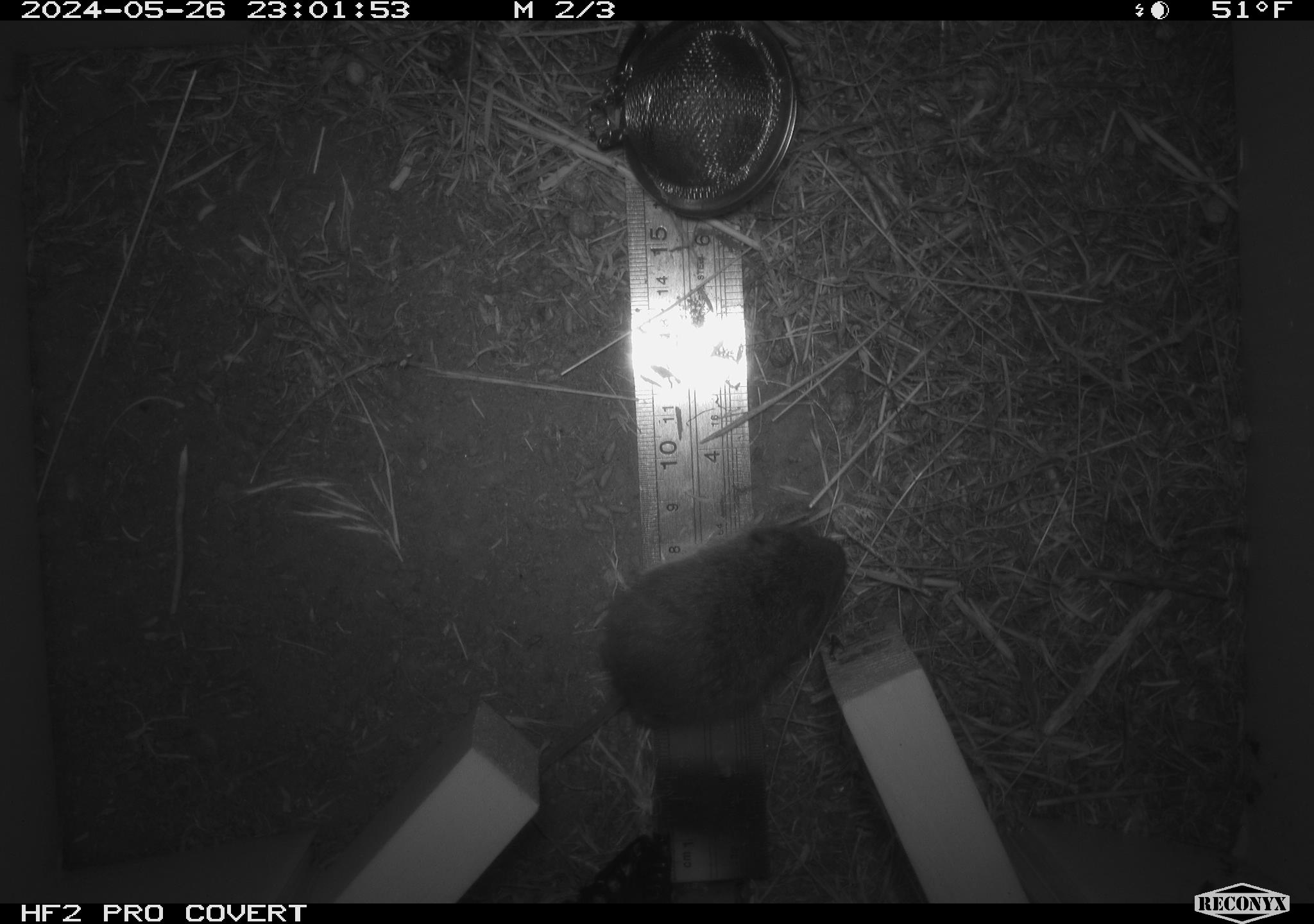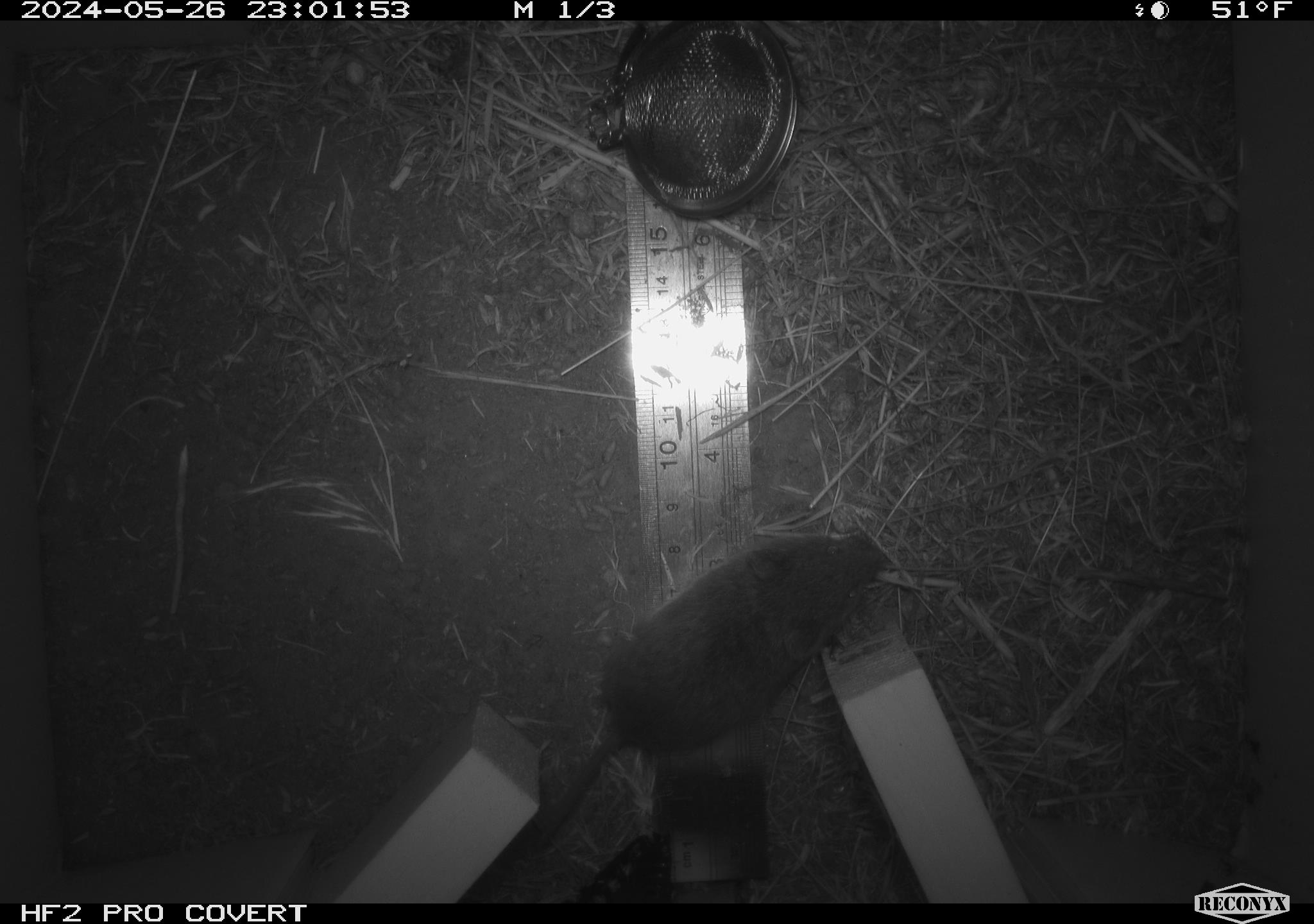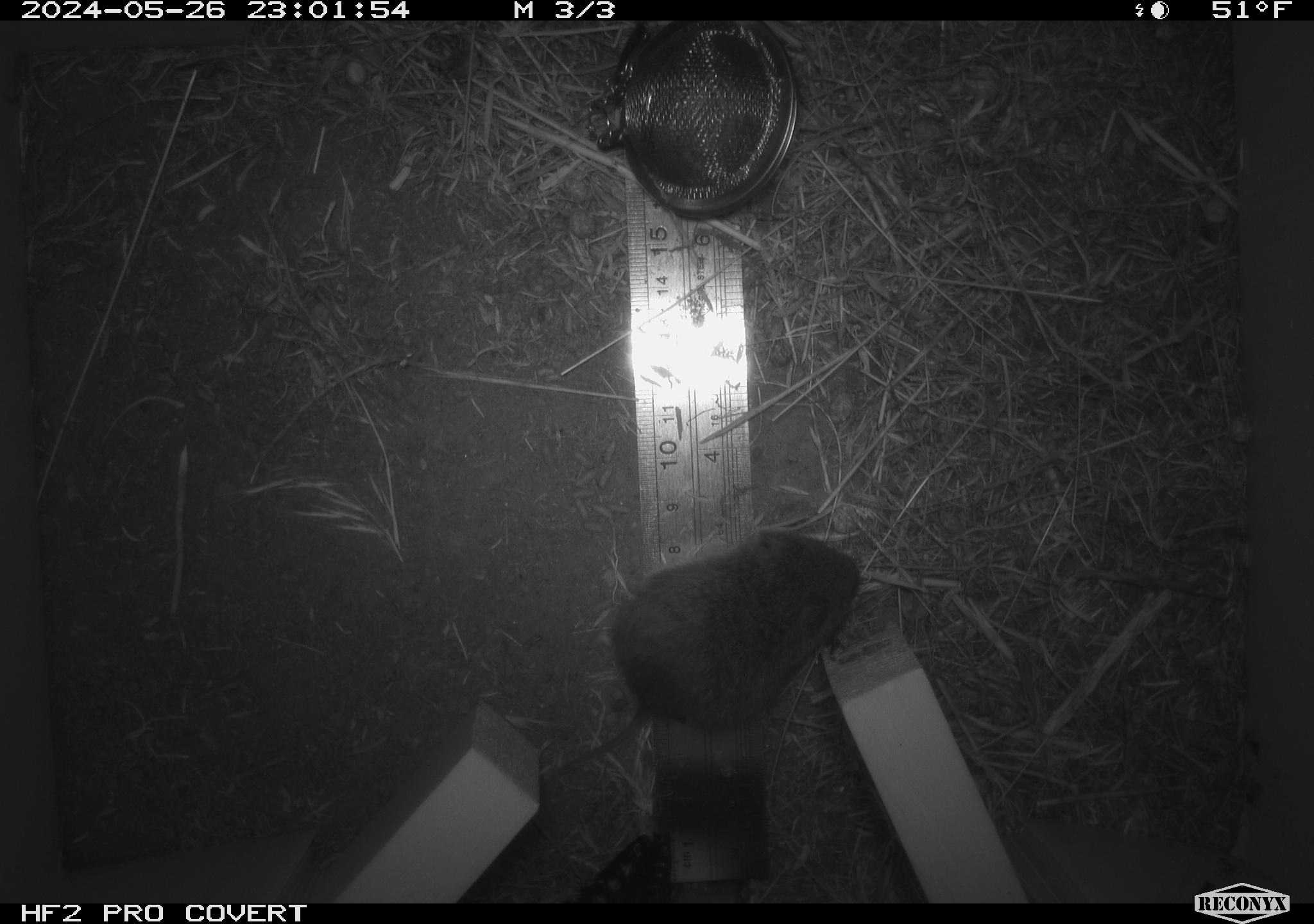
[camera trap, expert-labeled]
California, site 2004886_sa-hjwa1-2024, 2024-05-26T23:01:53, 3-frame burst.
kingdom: Animalia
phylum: Chordata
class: Mammalia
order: Rodentia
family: Cricetidae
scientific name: Cricetidae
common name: hamsters, voles, lemmings, and allies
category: cricetidae family